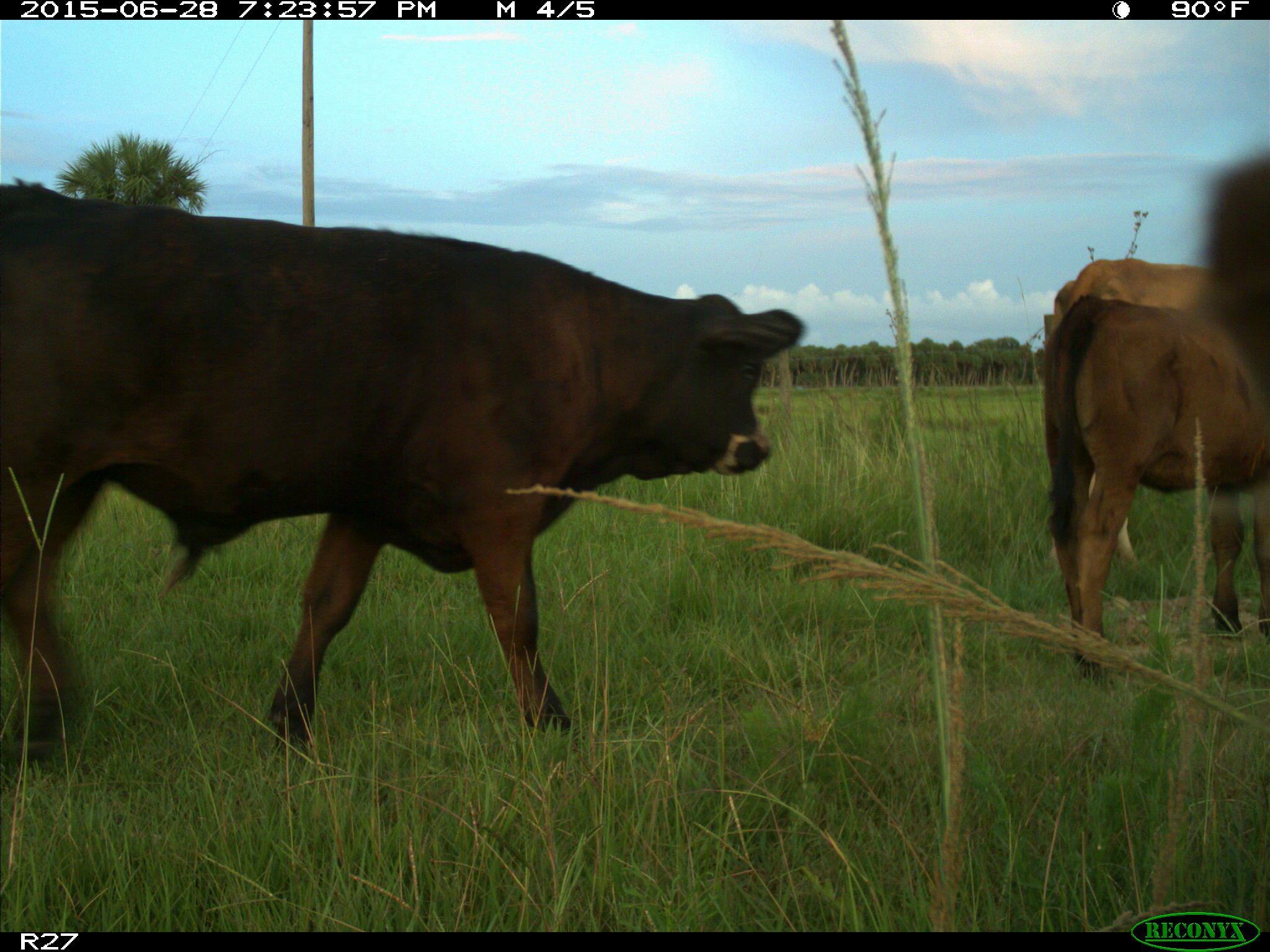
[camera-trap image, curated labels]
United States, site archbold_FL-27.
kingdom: Animalia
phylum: Chordata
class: Mammalia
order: Artiodactyla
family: Bovidae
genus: Bos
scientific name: Bos taurus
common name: domestic cow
Bos taurus (domestic cow).